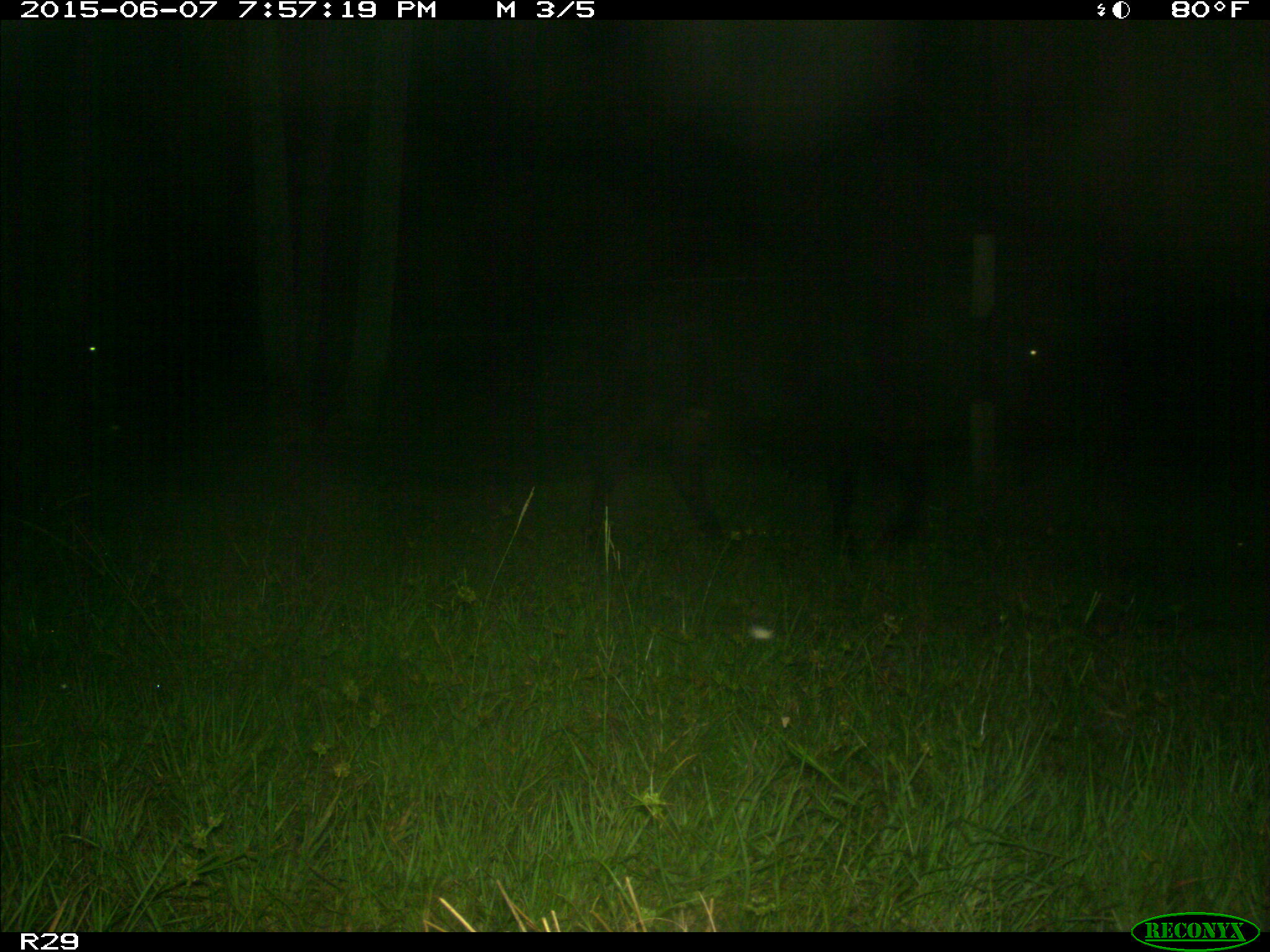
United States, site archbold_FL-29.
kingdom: Animalia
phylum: Chordata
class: Mammalia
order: Artiodactyla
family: Bovidae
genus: Bos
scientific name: Bos taurus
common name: domestic cow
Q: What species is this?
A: Bos taurus (domestic cow).